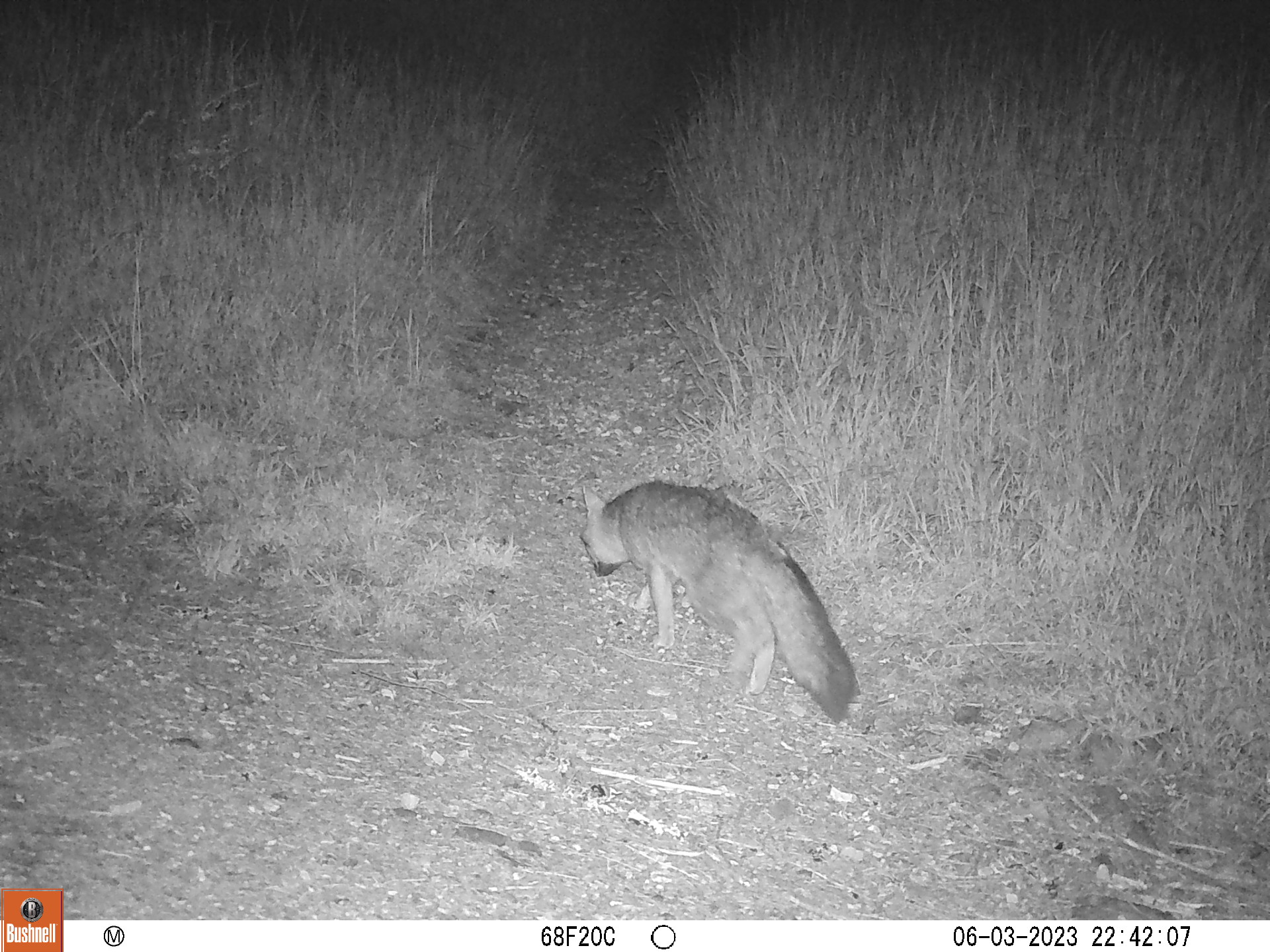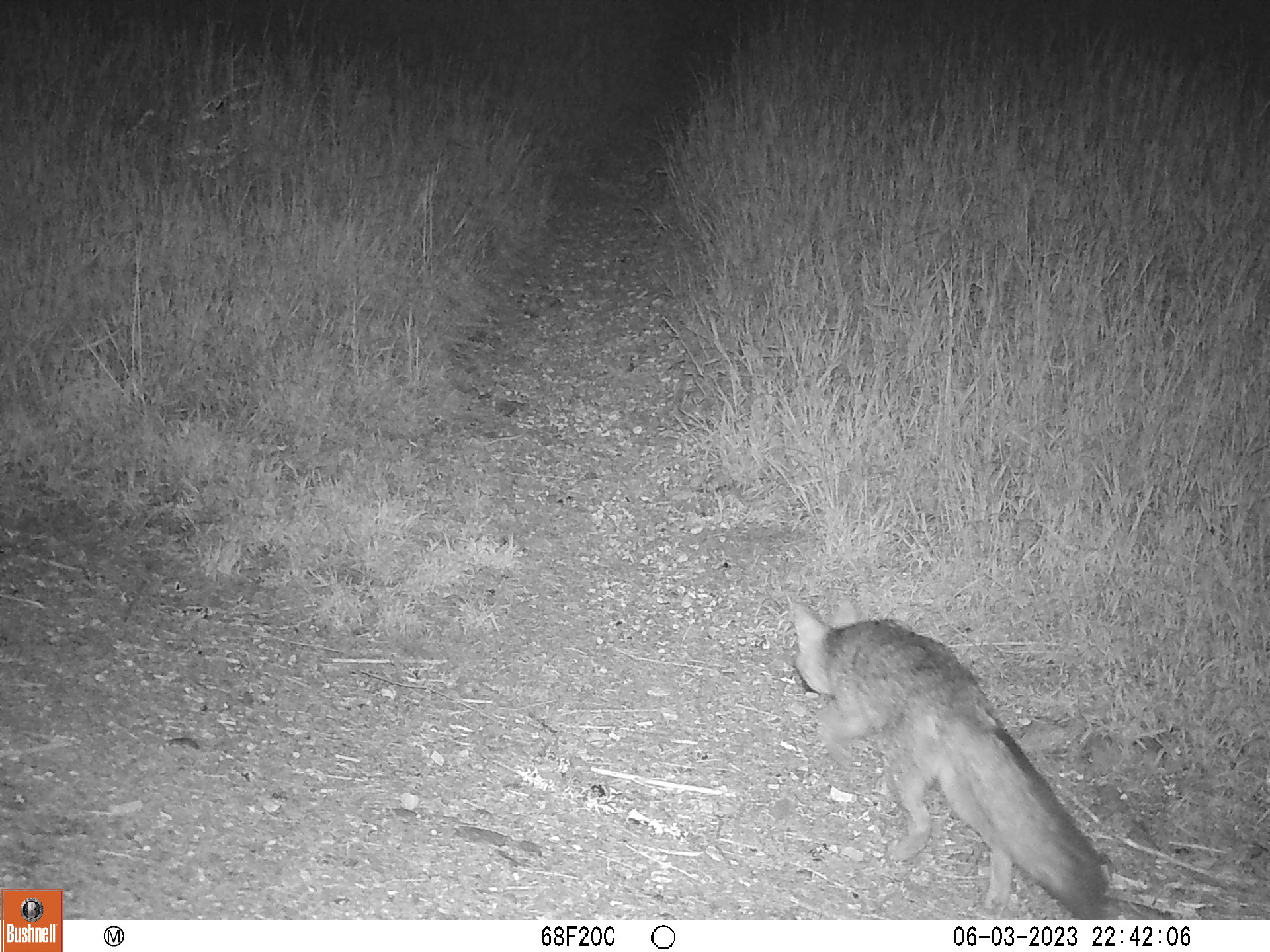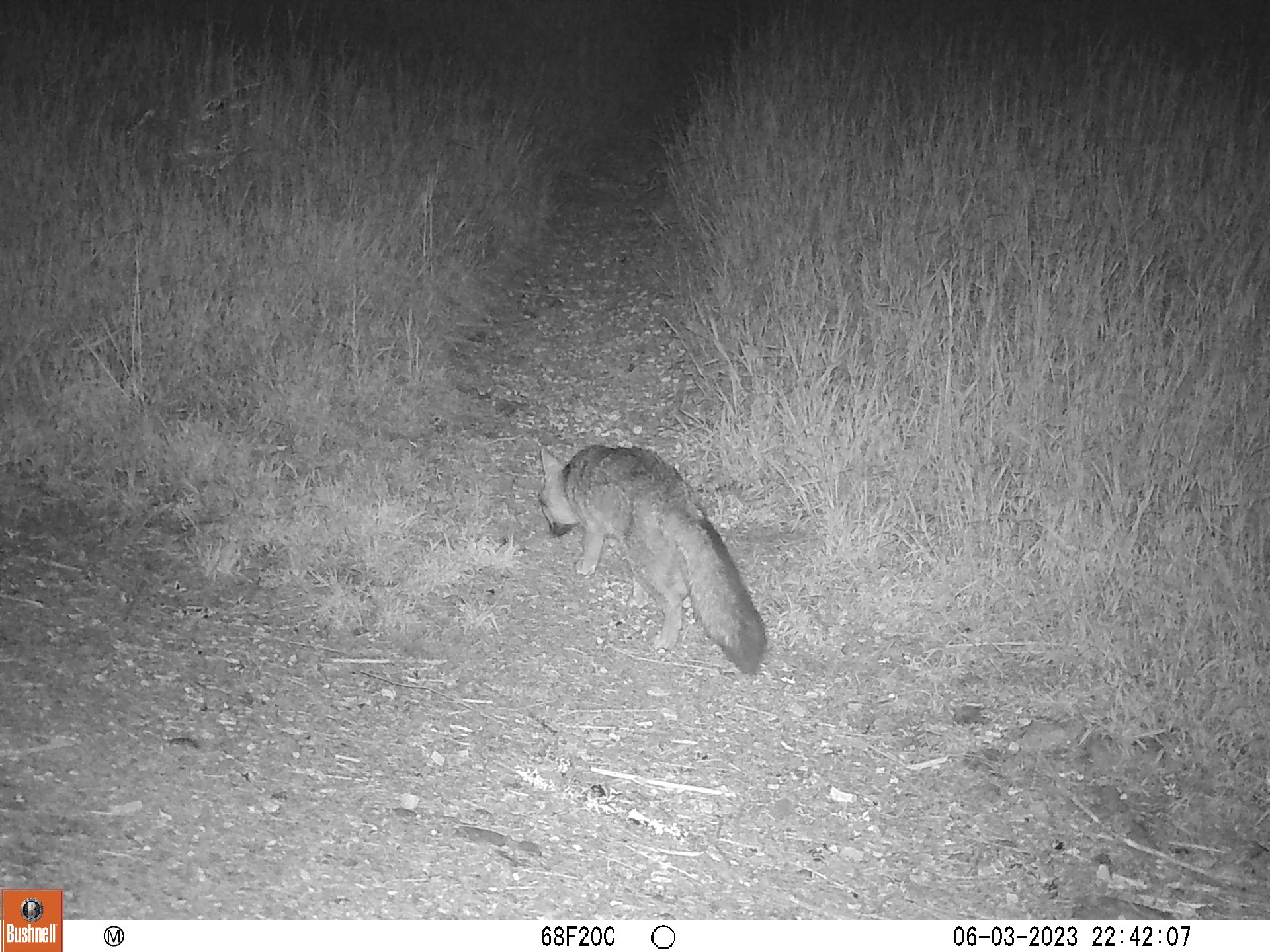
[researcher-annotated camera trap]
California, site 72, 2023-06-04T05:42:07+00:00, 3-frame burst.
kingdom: Animalia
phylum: Chordata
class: Mammalia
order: Carnivora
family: Canidae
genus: Urocyon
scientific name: Urocyon cinereoargenteus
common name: gray fox